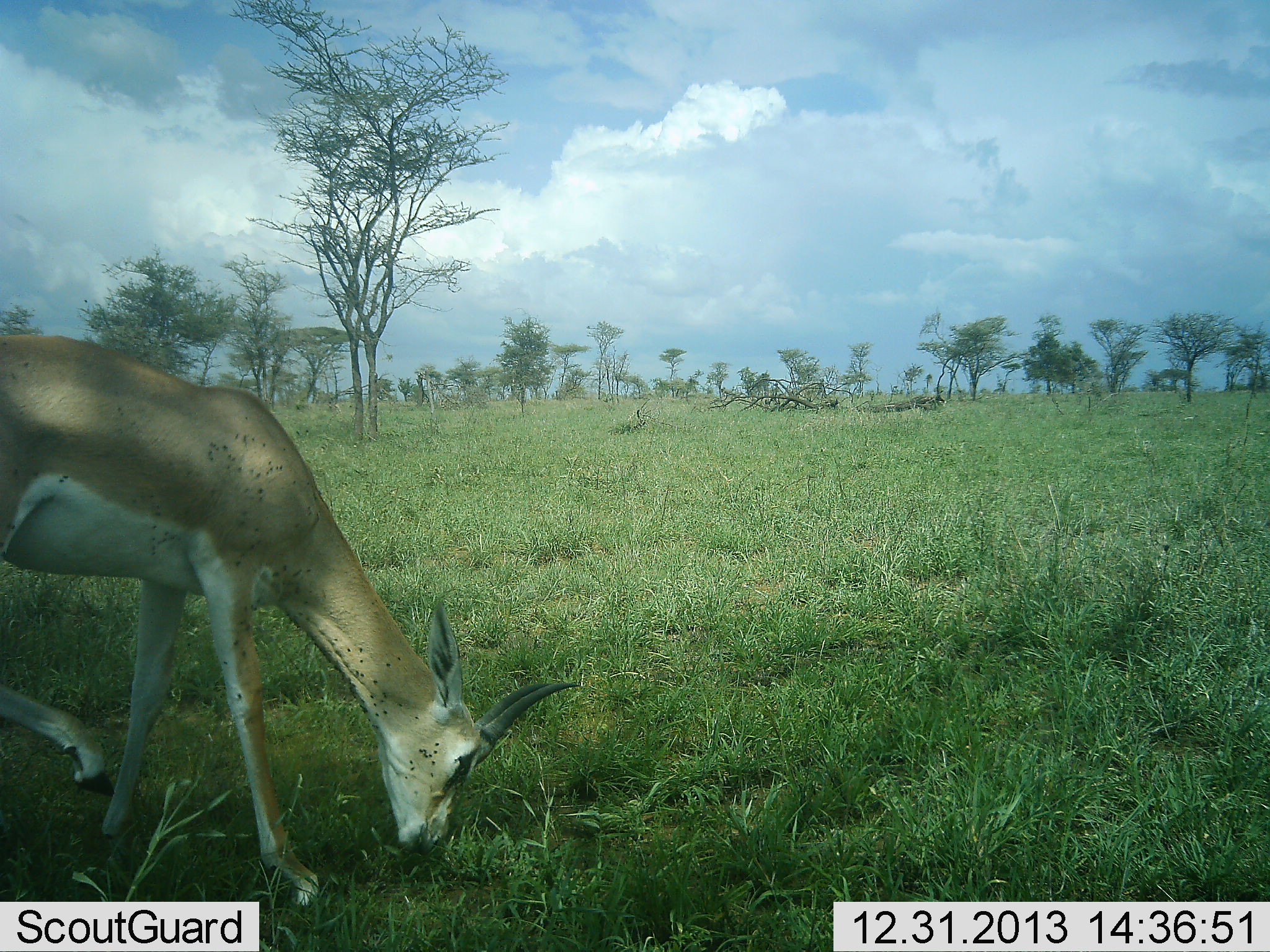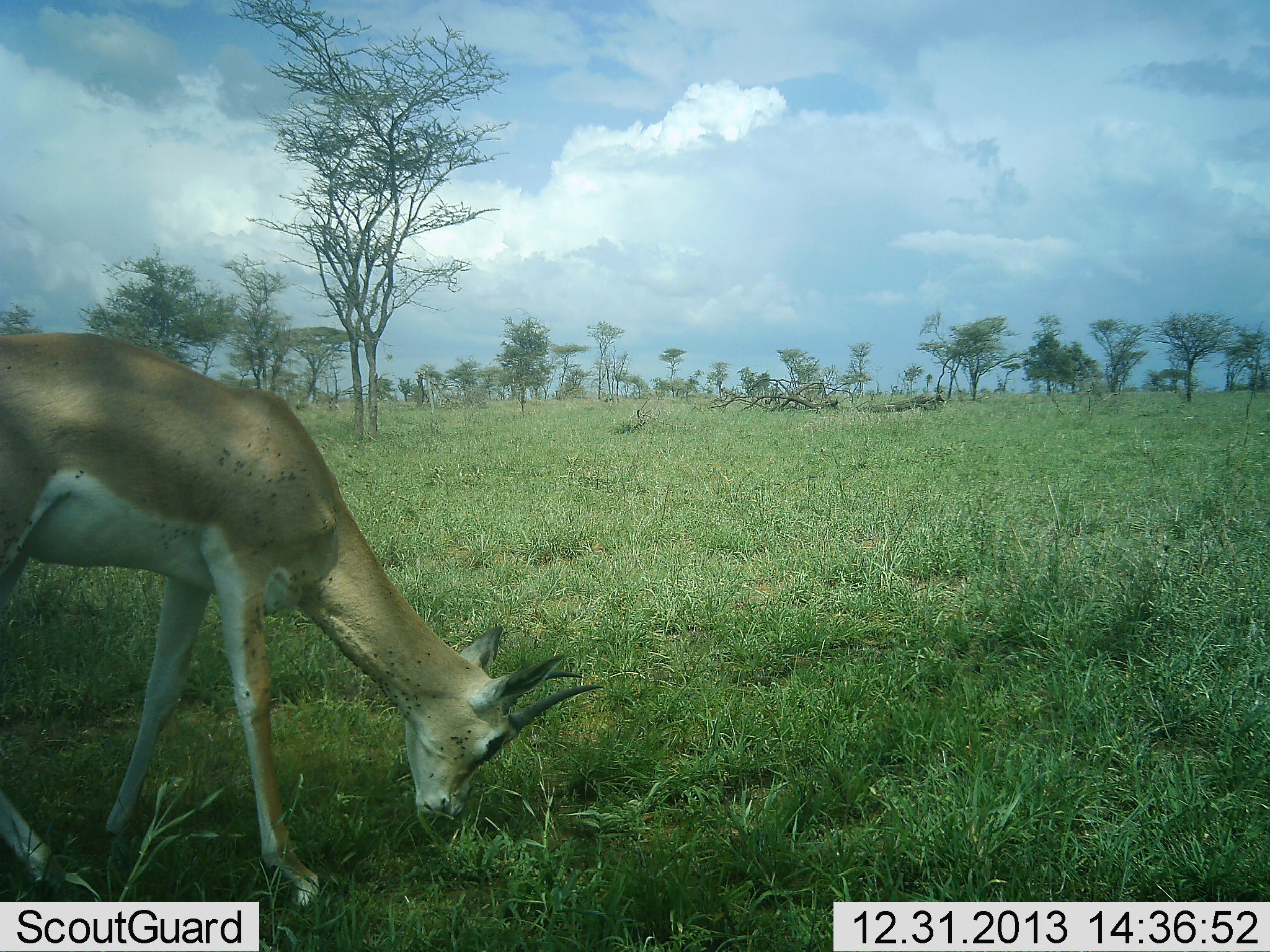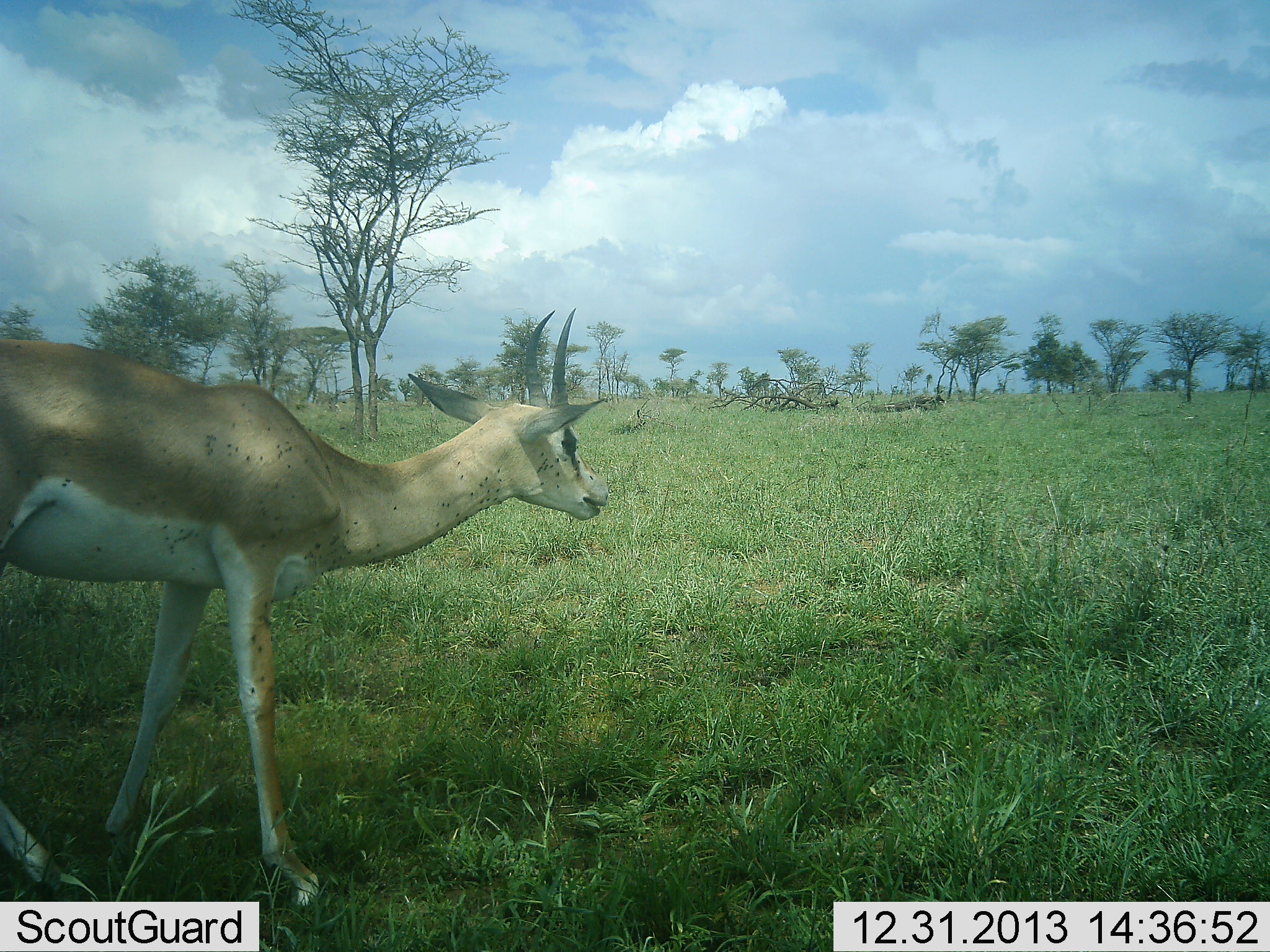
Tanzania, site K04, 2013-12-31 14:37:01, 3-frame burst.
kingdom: Animalia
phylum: Chordata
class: Mammalia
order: Artiodactyla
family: Bovidae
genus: Nanger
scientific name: Nanger granti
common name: grant's gazelle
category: gazellegrants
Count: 1.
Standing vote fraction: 36%.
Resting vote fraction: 0%.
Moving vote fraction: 0%.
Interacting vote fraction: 0%.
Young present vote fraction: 0%.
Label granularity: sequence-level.